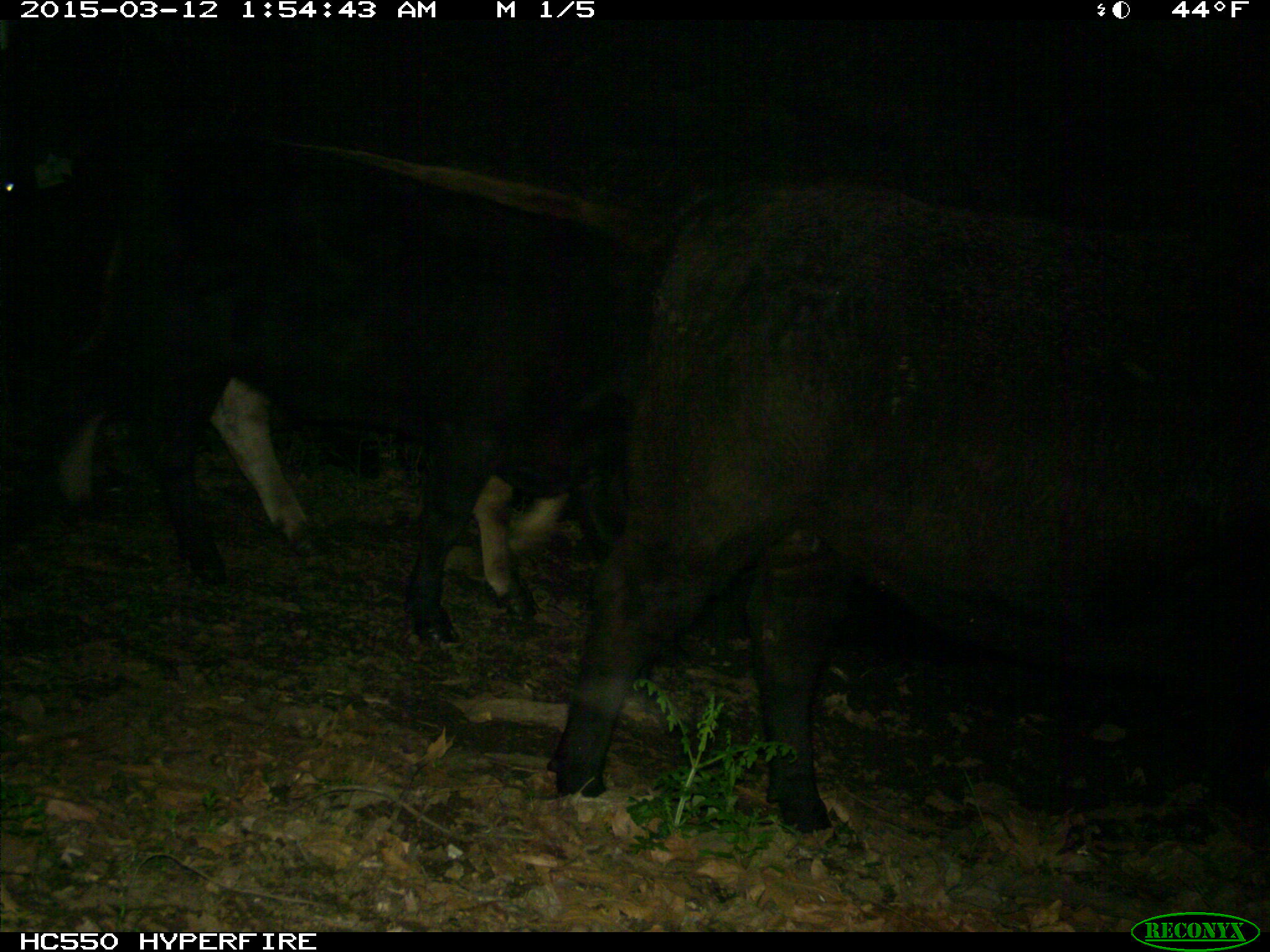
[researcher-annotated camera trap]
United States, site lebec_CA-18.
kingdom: Animalia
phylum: Chordata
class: Mammalia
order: Artiodactyla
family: Bovidae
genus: Bos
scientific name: Bos taurus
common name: domestic cow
Bos taurus (domestic cow).